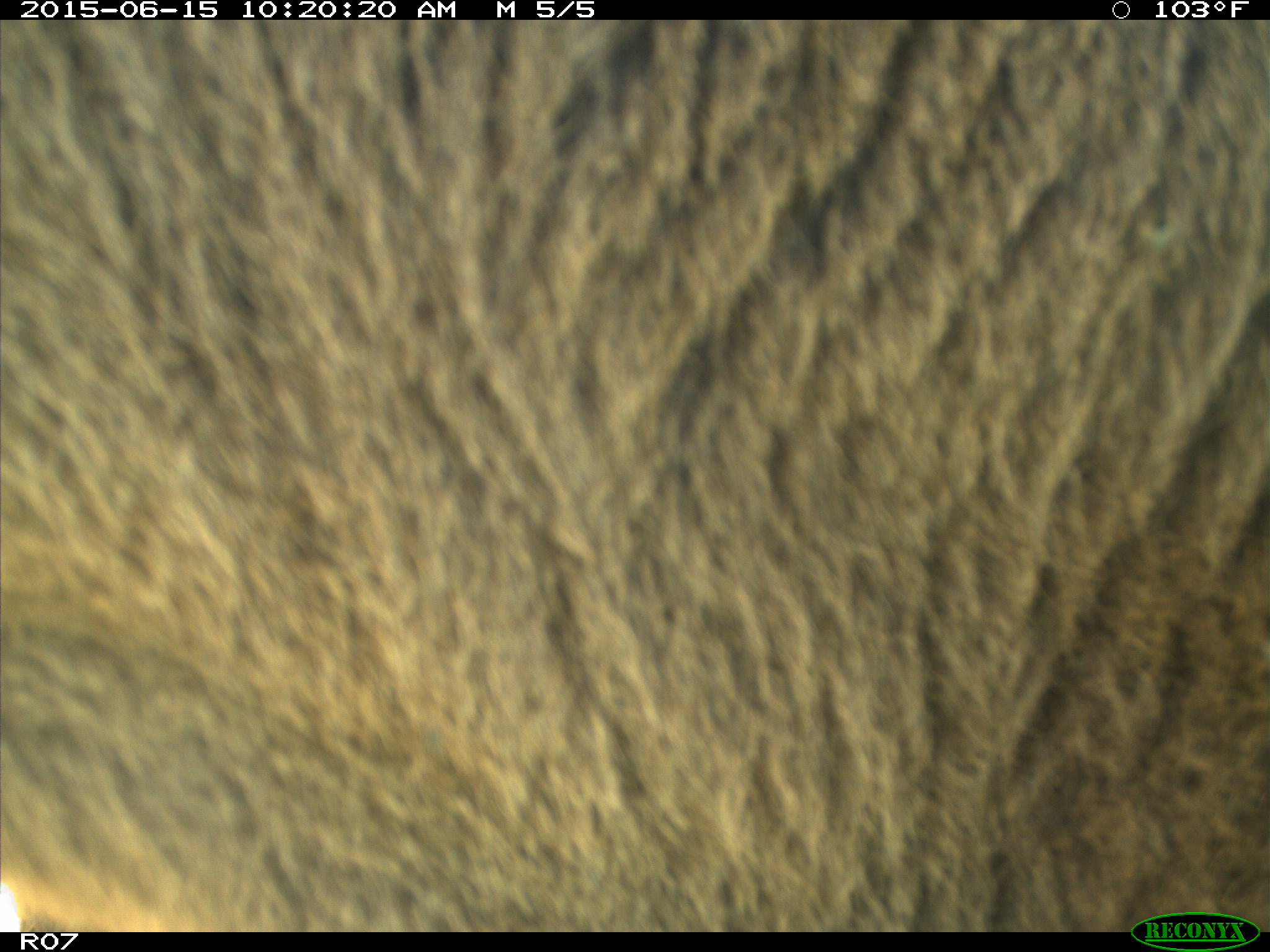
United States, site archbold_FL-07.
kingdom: Animalia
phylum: Chordata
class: Mammalia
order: Artiodactyla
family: Bovidae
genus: Bos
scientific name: Bos taurus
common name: domestic cow